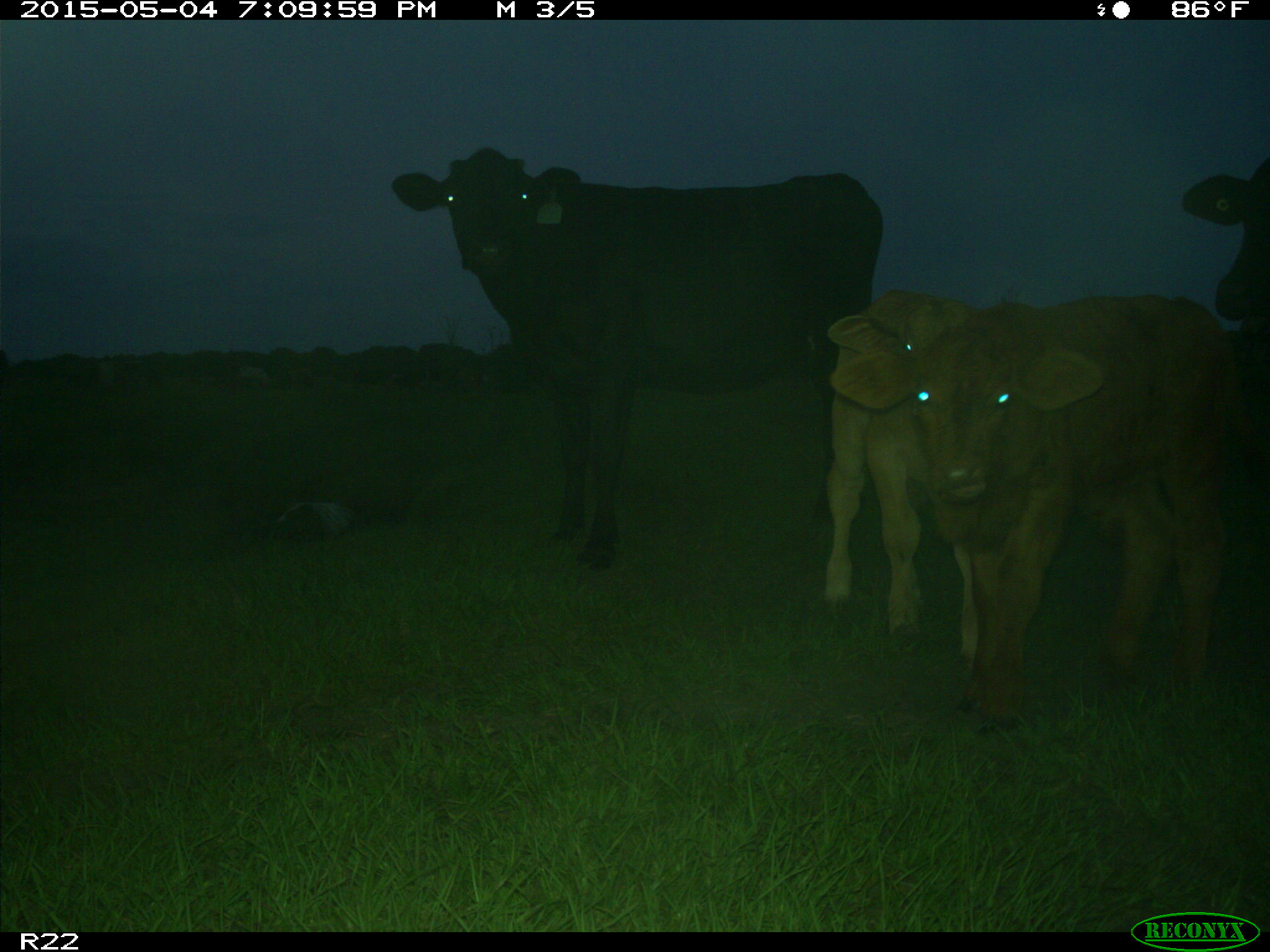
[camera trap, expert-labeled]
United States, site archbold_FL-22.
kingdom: Animalia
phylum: Chordata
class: Mammalia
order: Artiodactyla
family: Bovidae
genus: Bos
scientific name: Bos taurus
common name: domestic cow